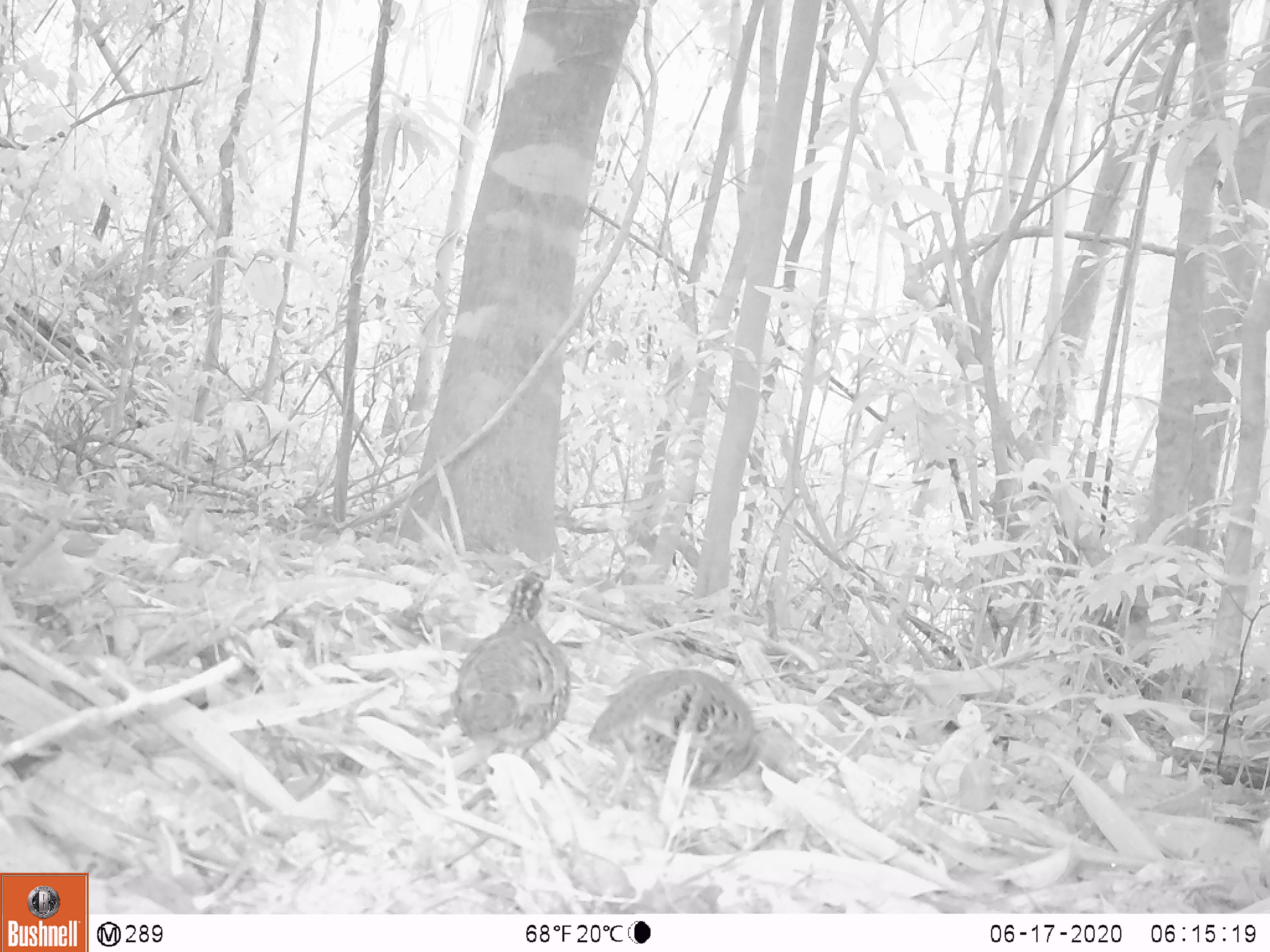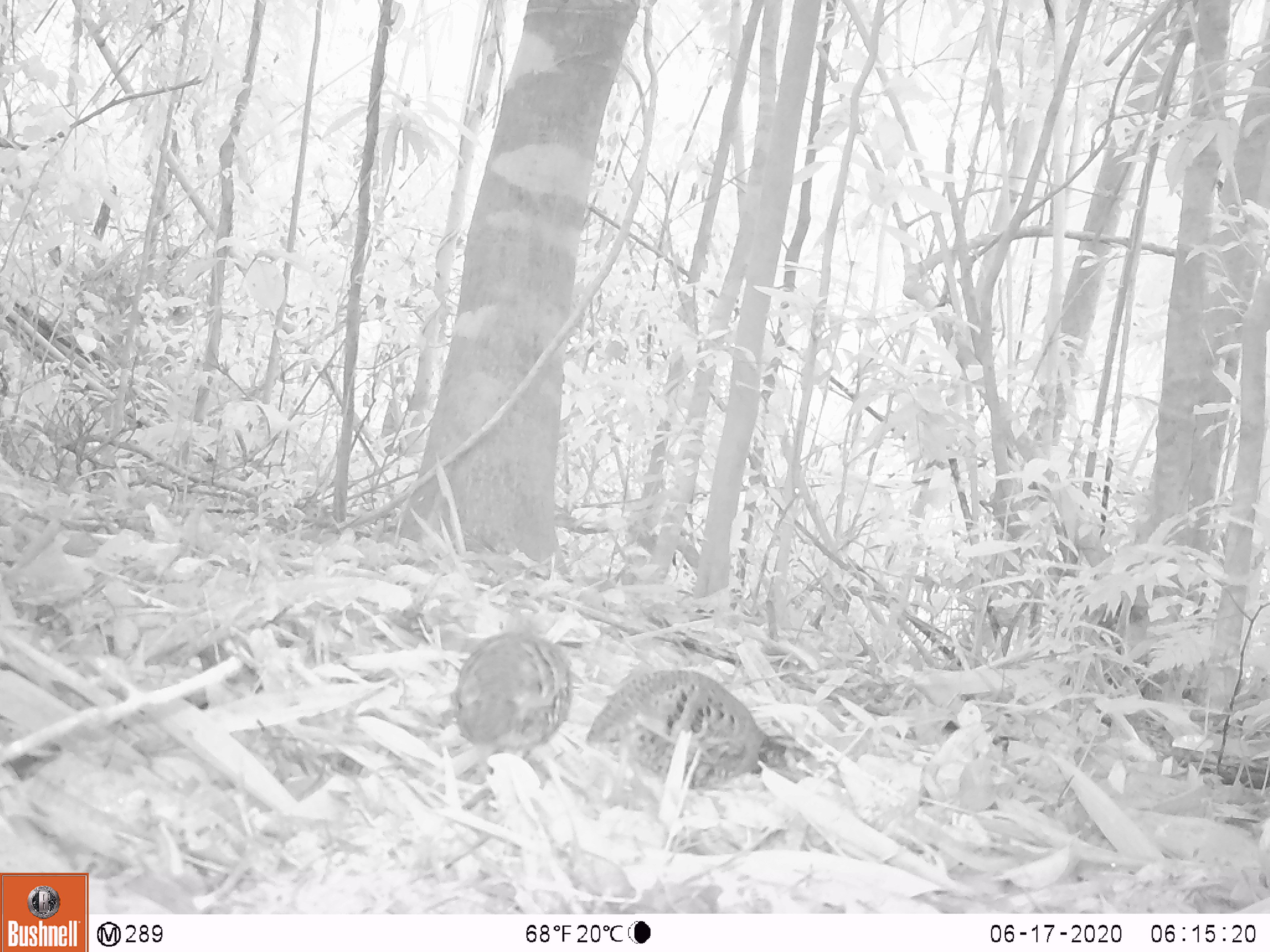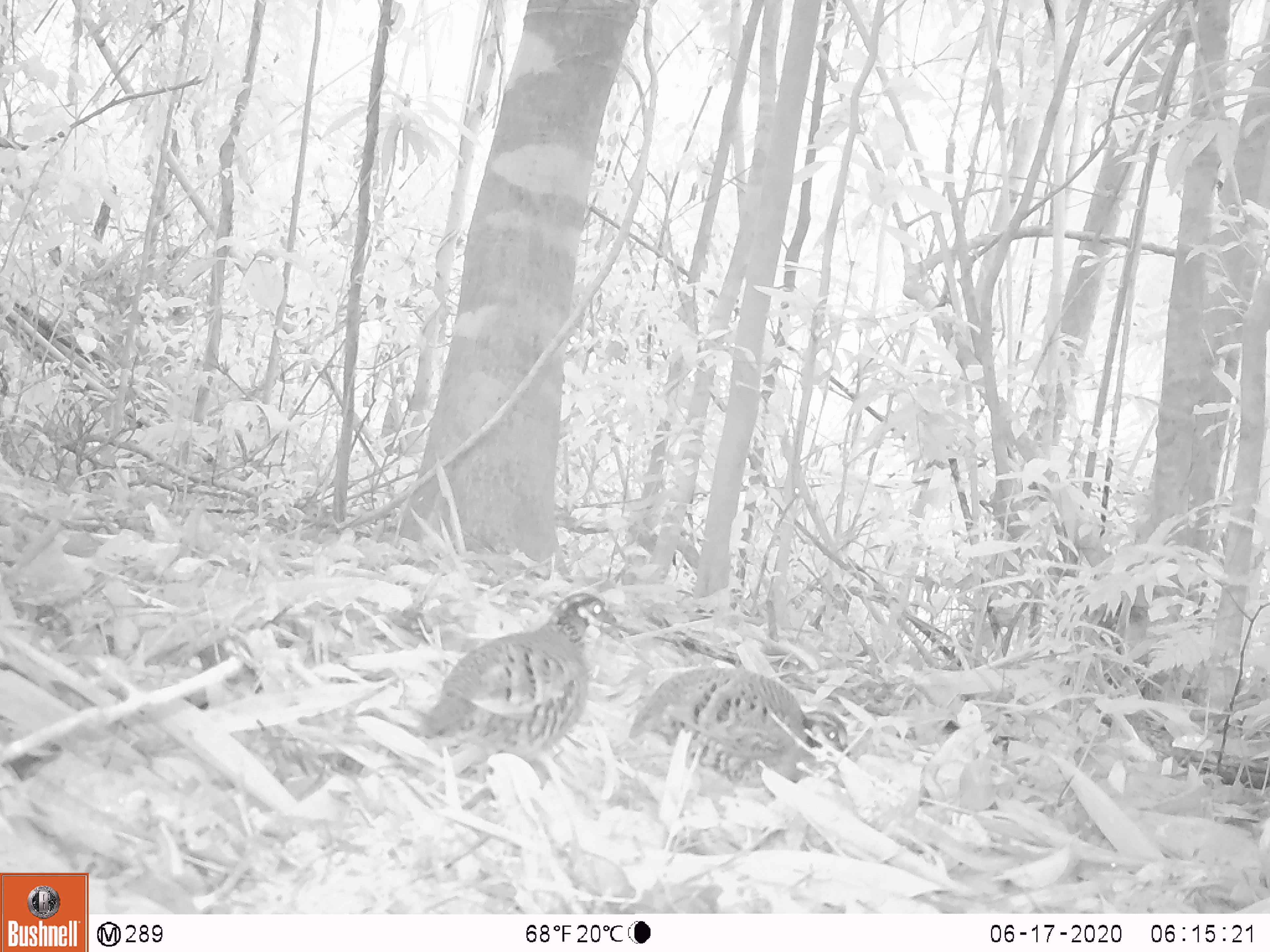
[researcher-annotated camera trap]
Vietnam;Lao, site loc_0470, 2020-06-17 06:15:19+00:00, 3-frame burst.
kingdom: Animalia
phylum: Chordata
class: Aves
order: Galliformes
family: Phasianidae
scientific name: Phasianidae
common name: partridge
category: unidentified partridge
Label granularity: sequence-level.